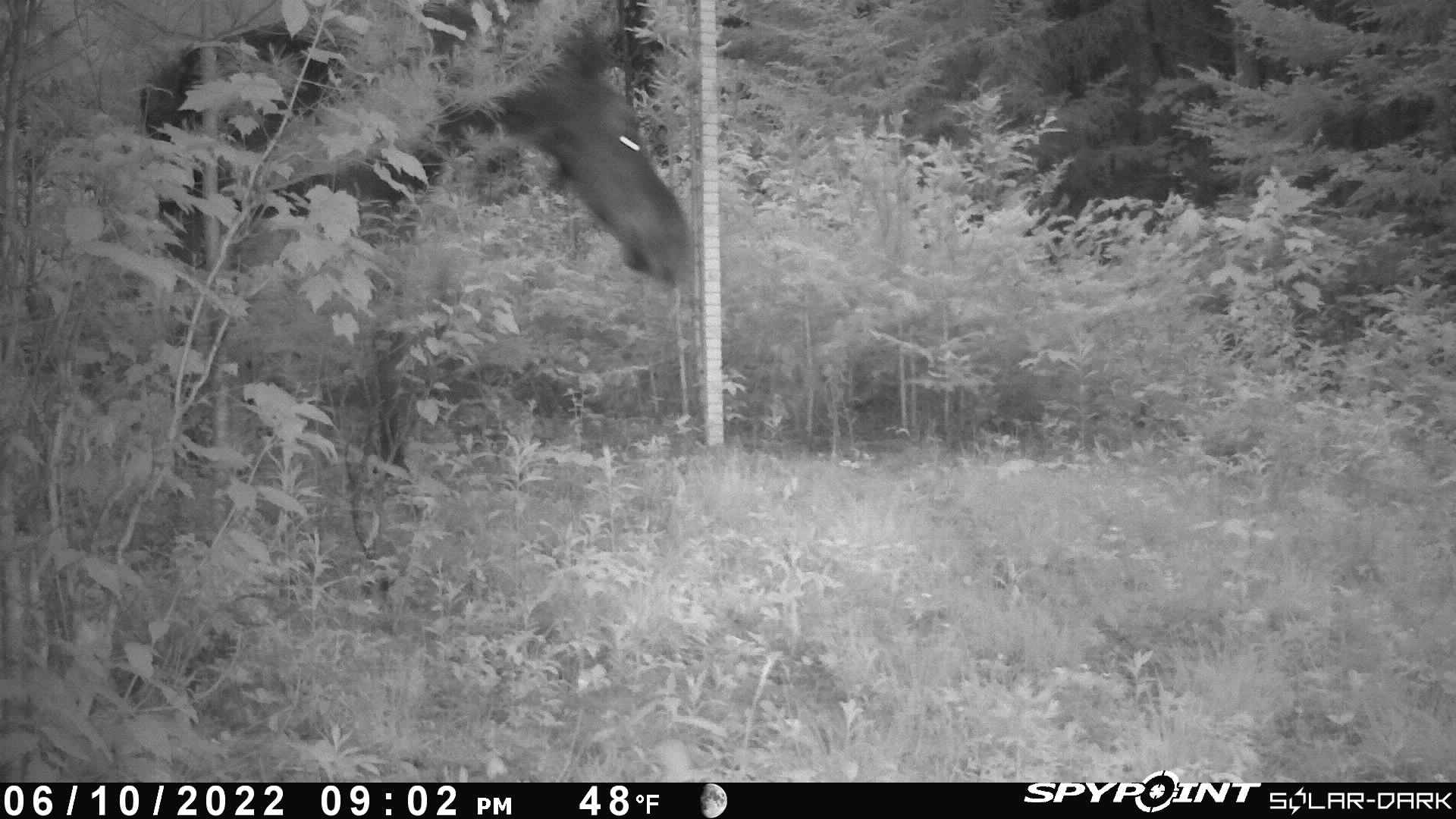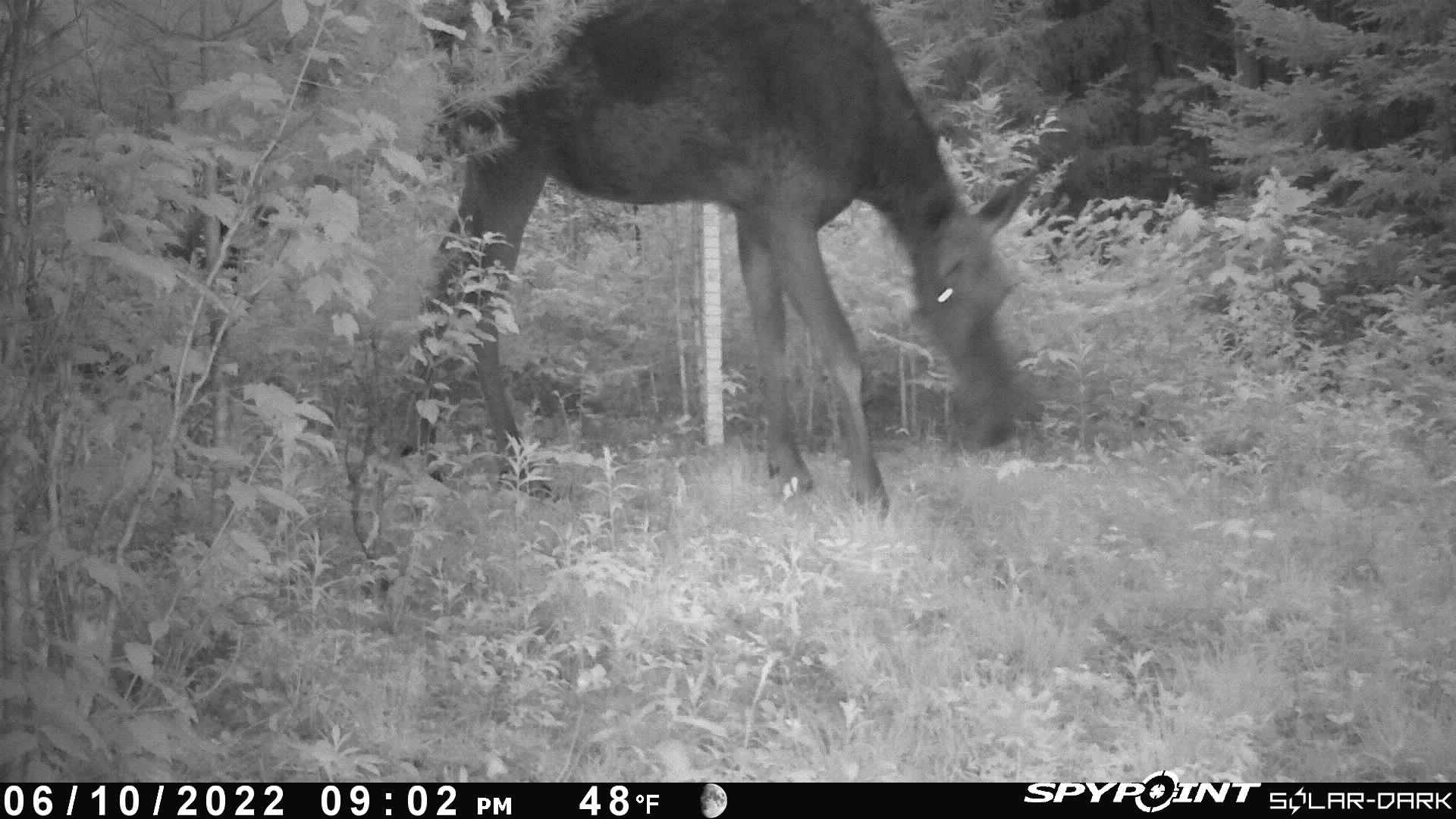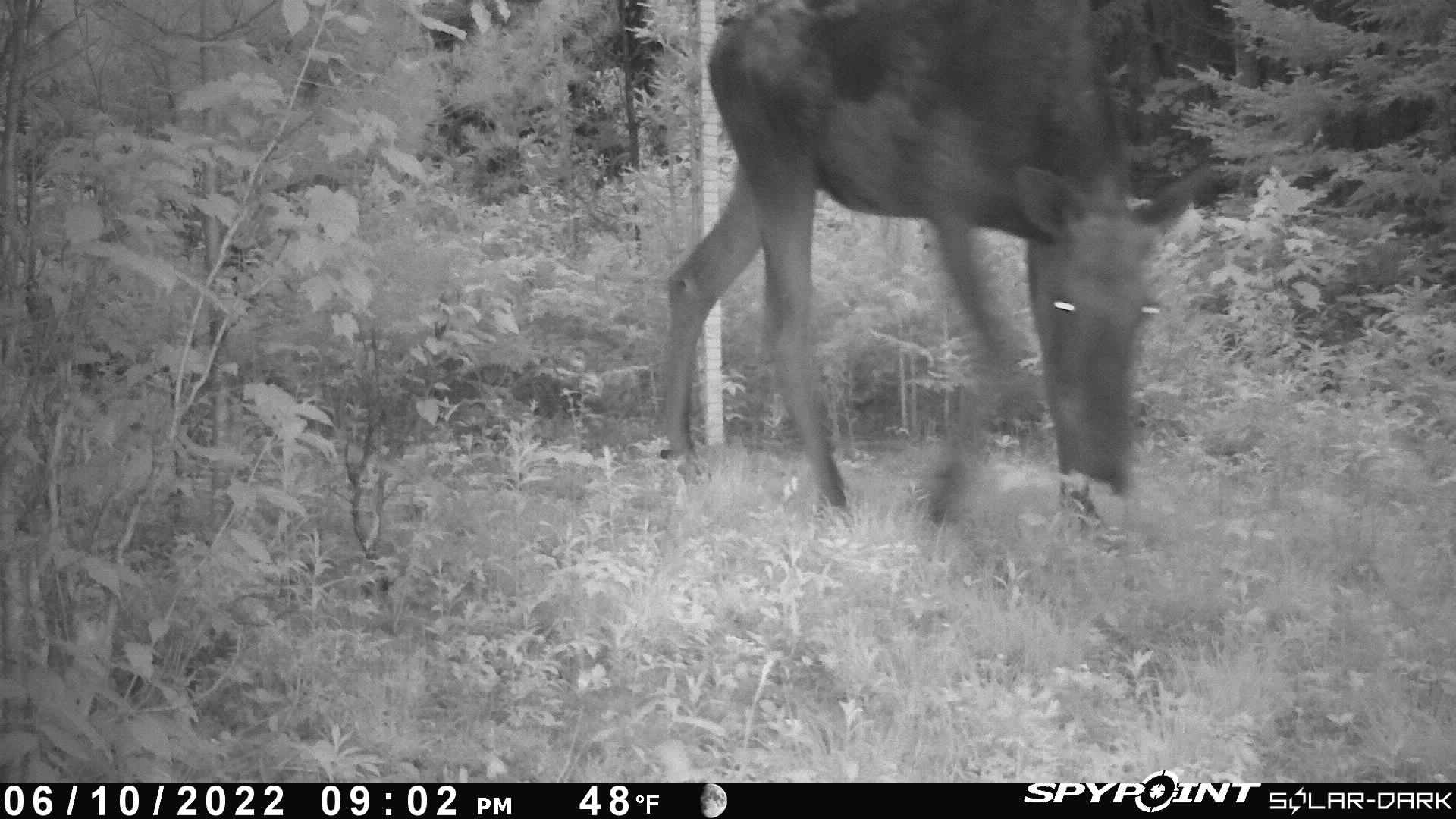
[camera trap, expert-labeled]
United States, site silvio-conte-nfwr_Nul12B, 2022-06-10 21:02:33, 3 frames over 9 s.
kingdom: Animalia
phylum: Chordata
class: Mammalia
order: Artiodactyla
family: Cervidae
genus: Alces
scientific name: Alces alces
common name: moose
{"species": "moose (Alces alces)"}